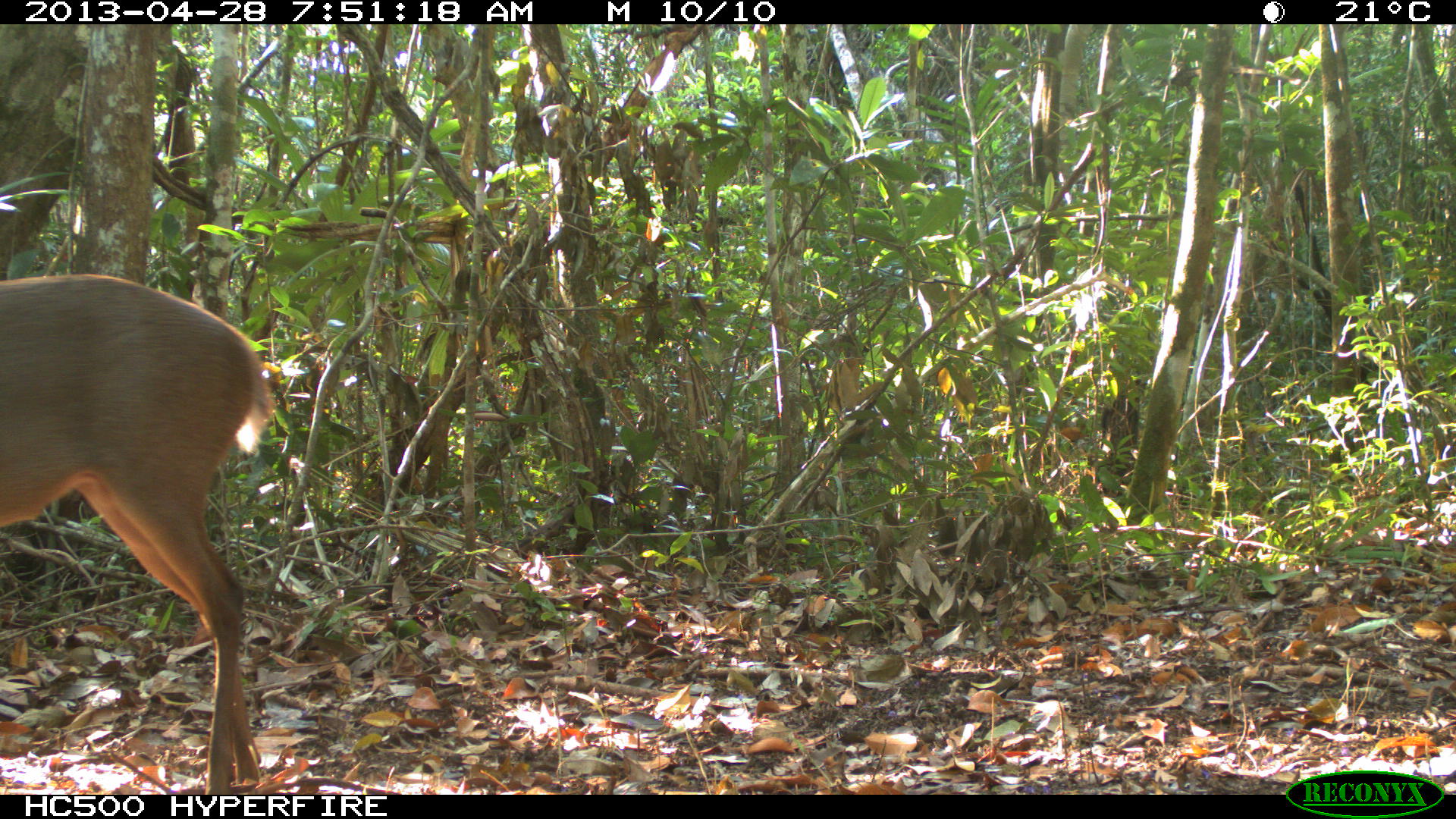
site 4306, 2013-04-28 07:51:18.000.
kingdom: Animalia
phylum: Chordata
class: Mammalia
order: Artiodactyla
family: Cervidae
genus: Odocoileus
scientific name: Odocoileus pandora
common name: yucatán brown brocket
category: mazama pandora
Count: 1.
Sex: male.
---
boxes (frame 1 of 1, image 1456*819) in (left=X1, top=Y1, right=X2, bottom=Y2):
mazama pandora: (left=0, top=270, right=273, bottom=794)